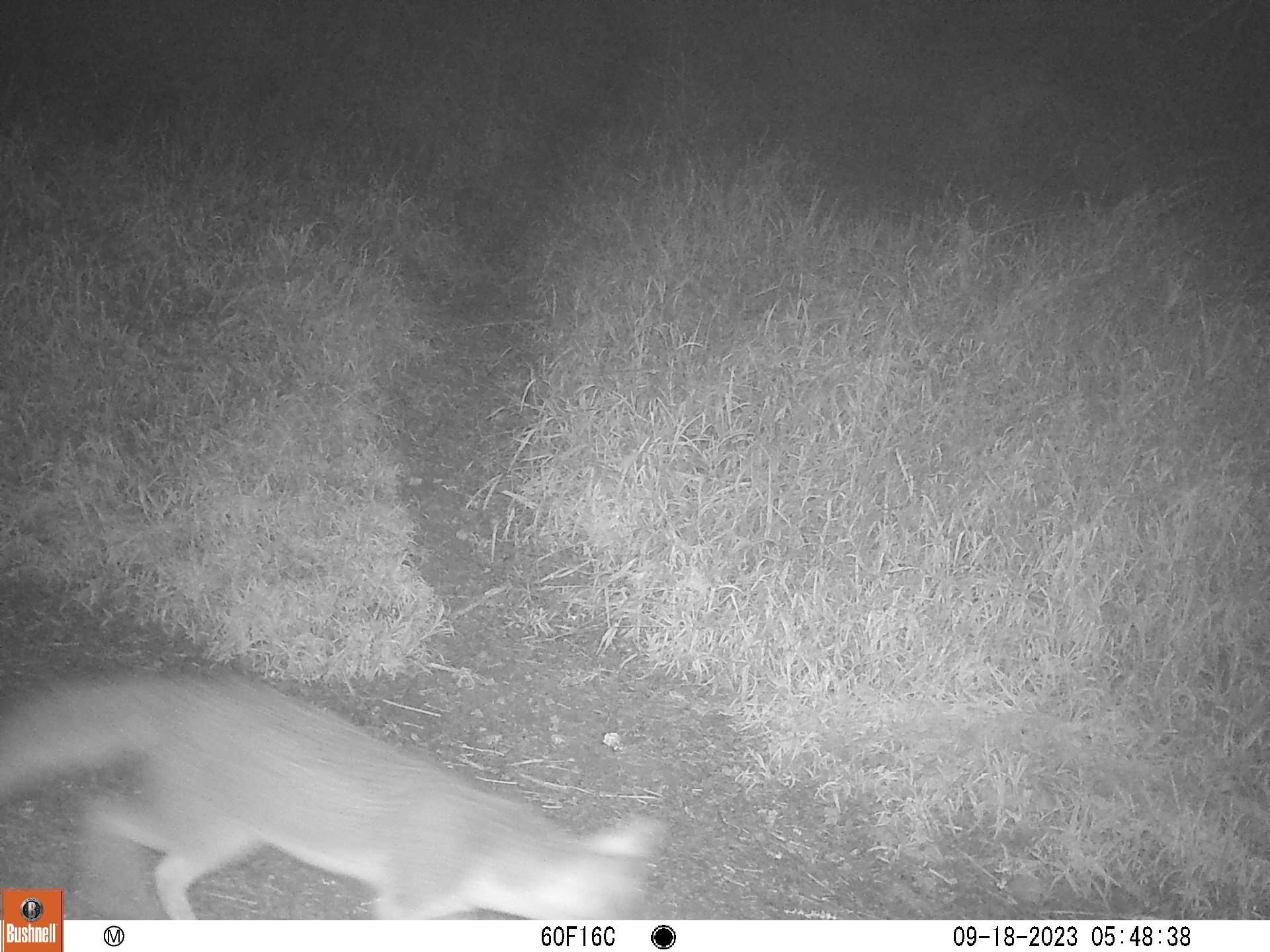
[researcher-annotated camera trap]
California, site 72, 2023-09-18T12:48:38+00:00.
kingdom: Animalia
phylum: Chordata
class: Mammalia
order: Carnivora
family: Canidae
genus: Urocyon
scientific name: Urocyon cinereoargenteus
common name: gray fox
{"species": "gray fox (Urocyon cinereoargenteus)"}